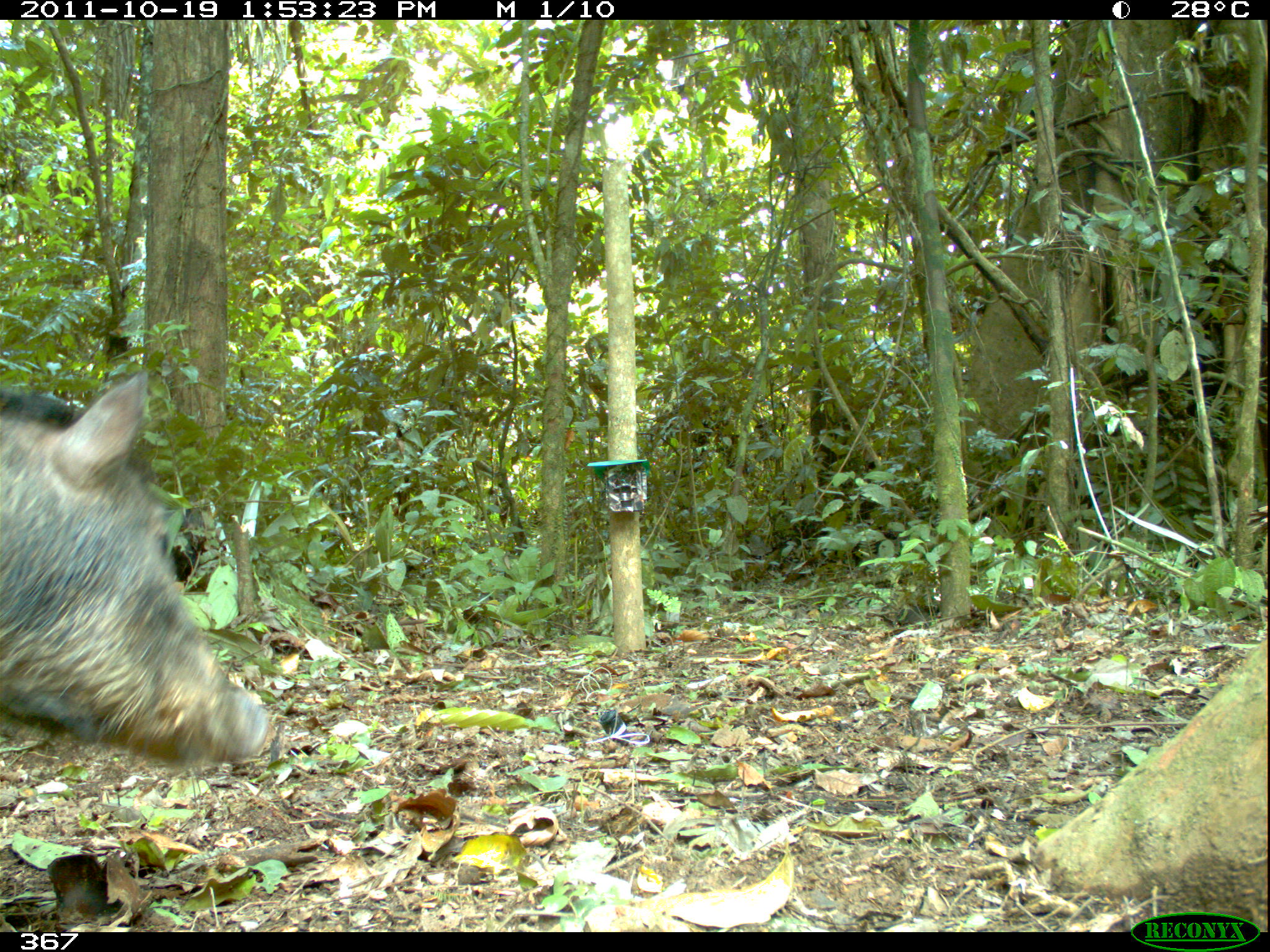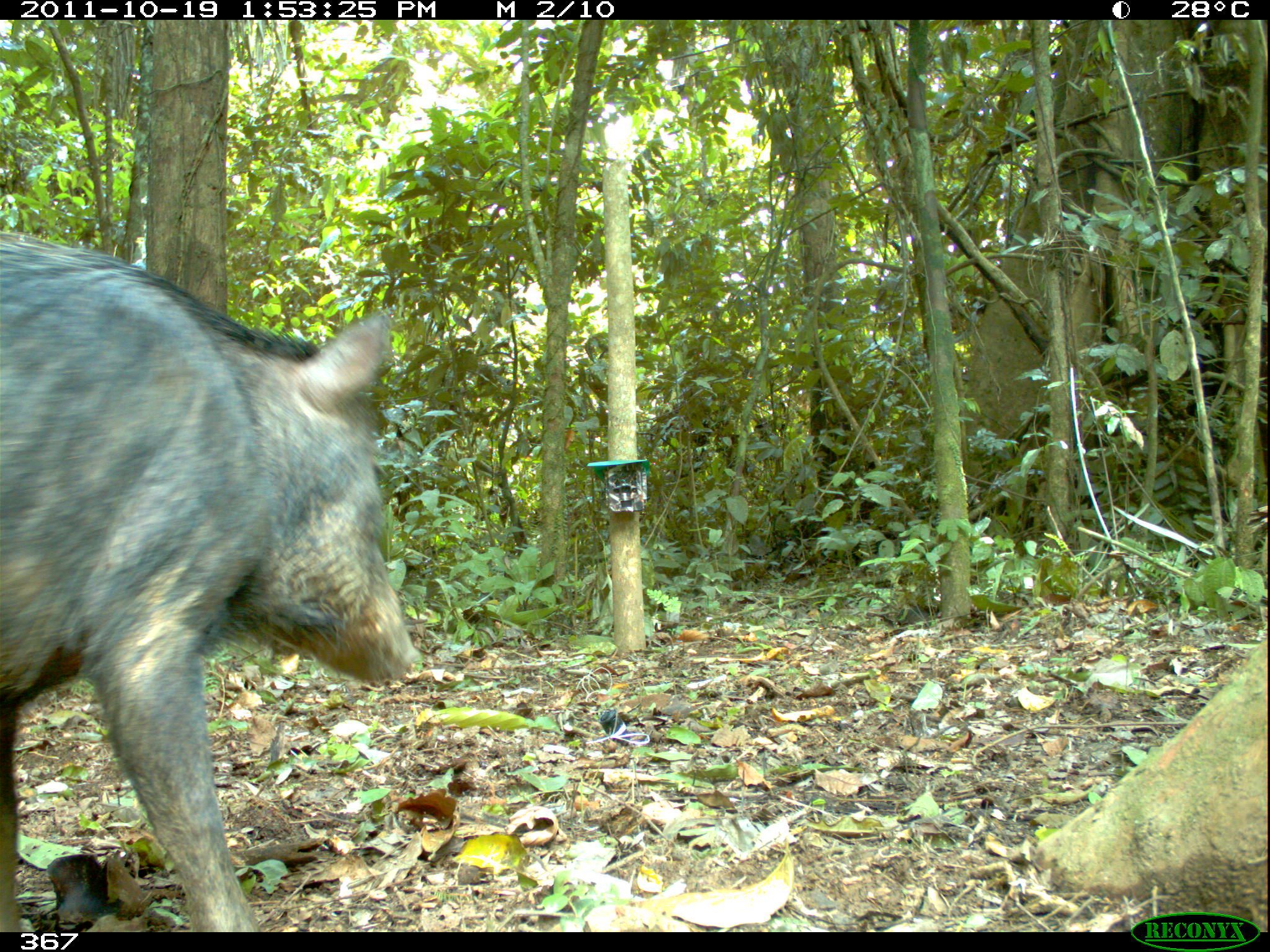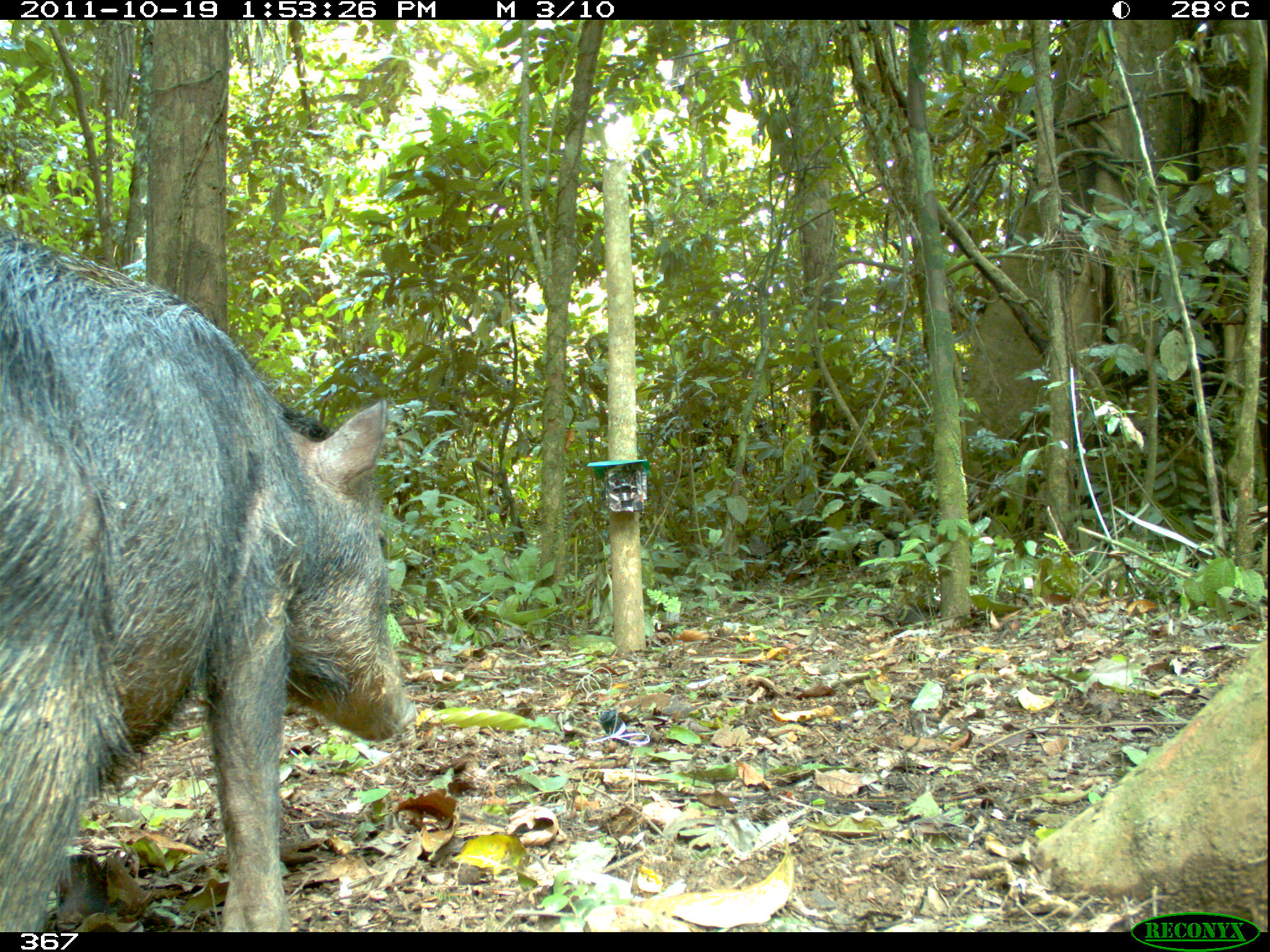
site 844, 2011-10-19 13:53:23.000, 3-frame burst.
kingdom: Animalia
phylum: Chordata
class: Mammalia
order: Artiodactyla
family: Tayassuidae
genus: Tayassu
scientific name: Tayassu pecari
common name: white-lipped peccary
Tayassu pecari (white-lipped peccary).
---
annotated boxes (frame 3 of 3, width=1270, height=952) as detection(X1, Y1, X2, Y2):
tayassu pecari: detection(1, 234, 409, 932)